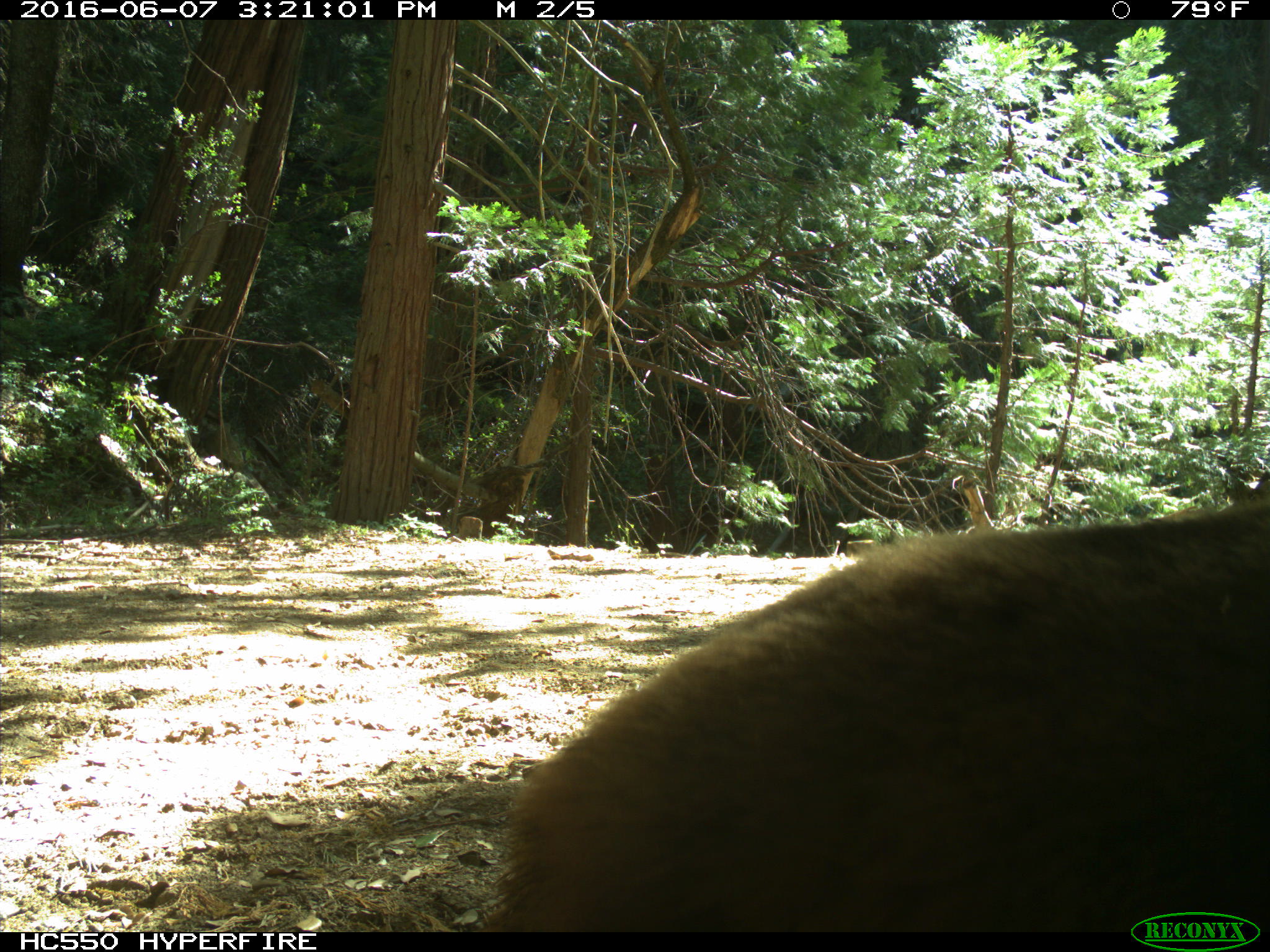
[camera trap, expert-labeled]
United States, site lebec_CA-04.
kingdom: Animalia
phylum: Chordata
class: Mammalia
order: Carnivora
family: Ursidae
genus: Ursus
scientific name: Ursus americanus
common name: american black bear